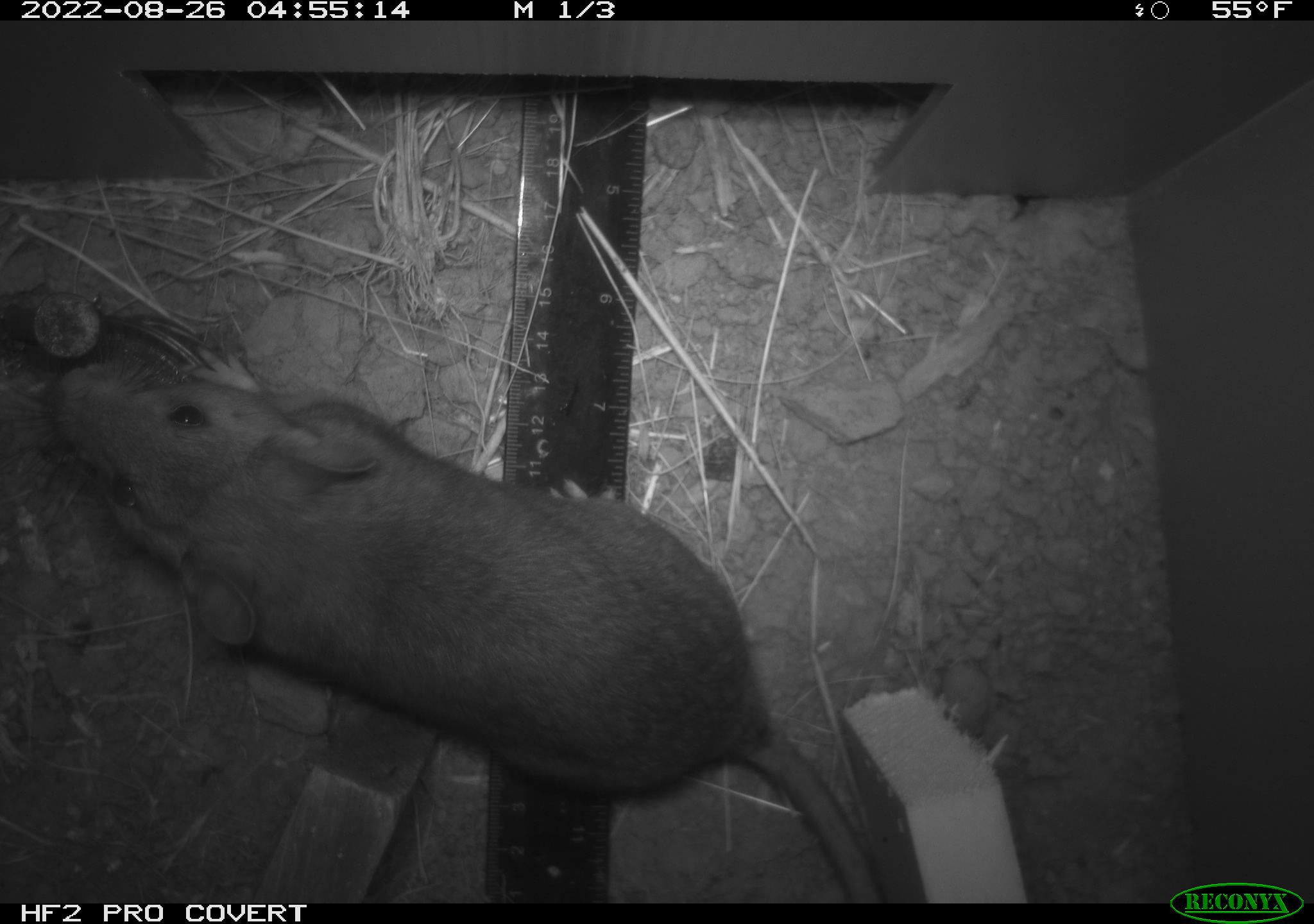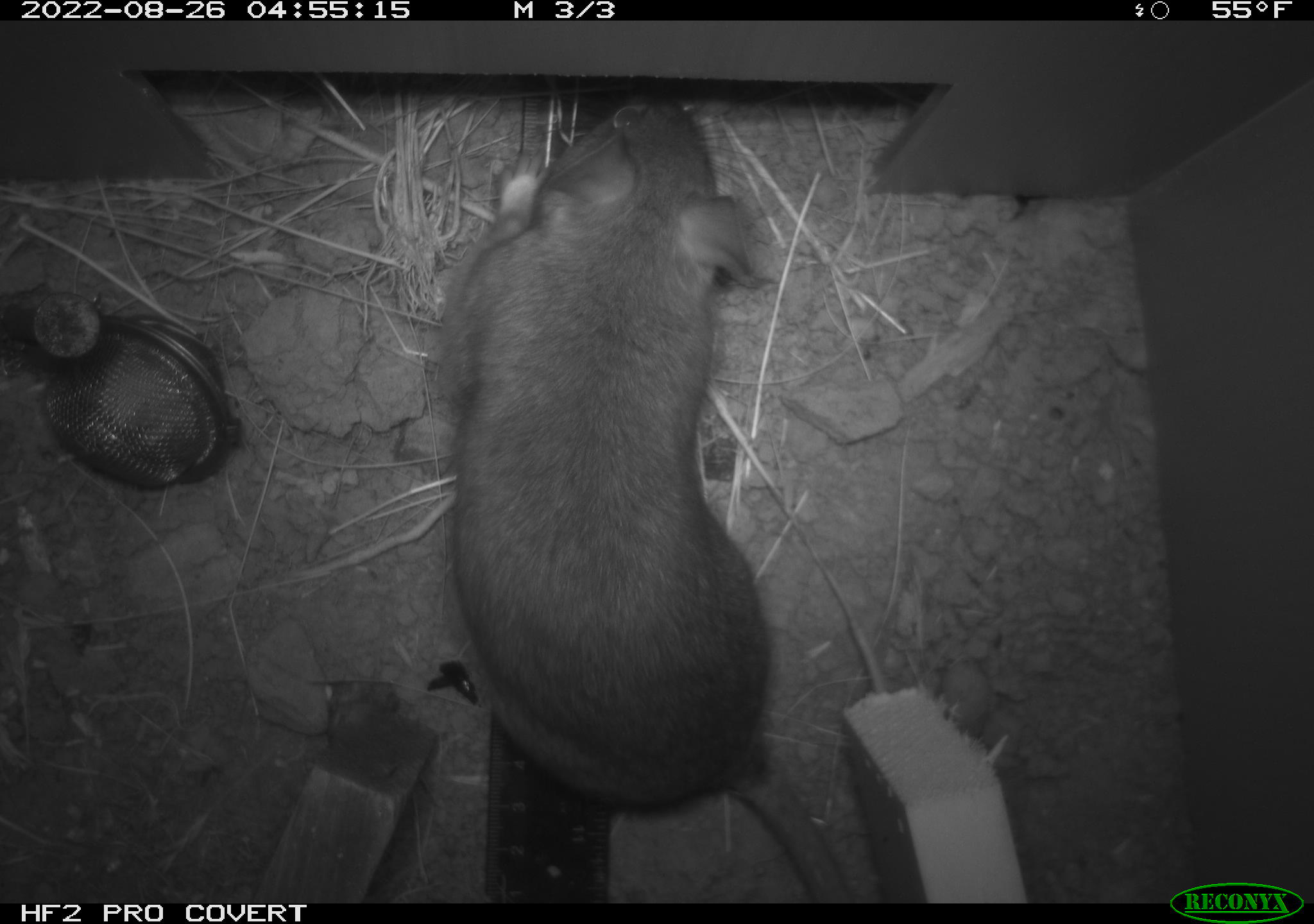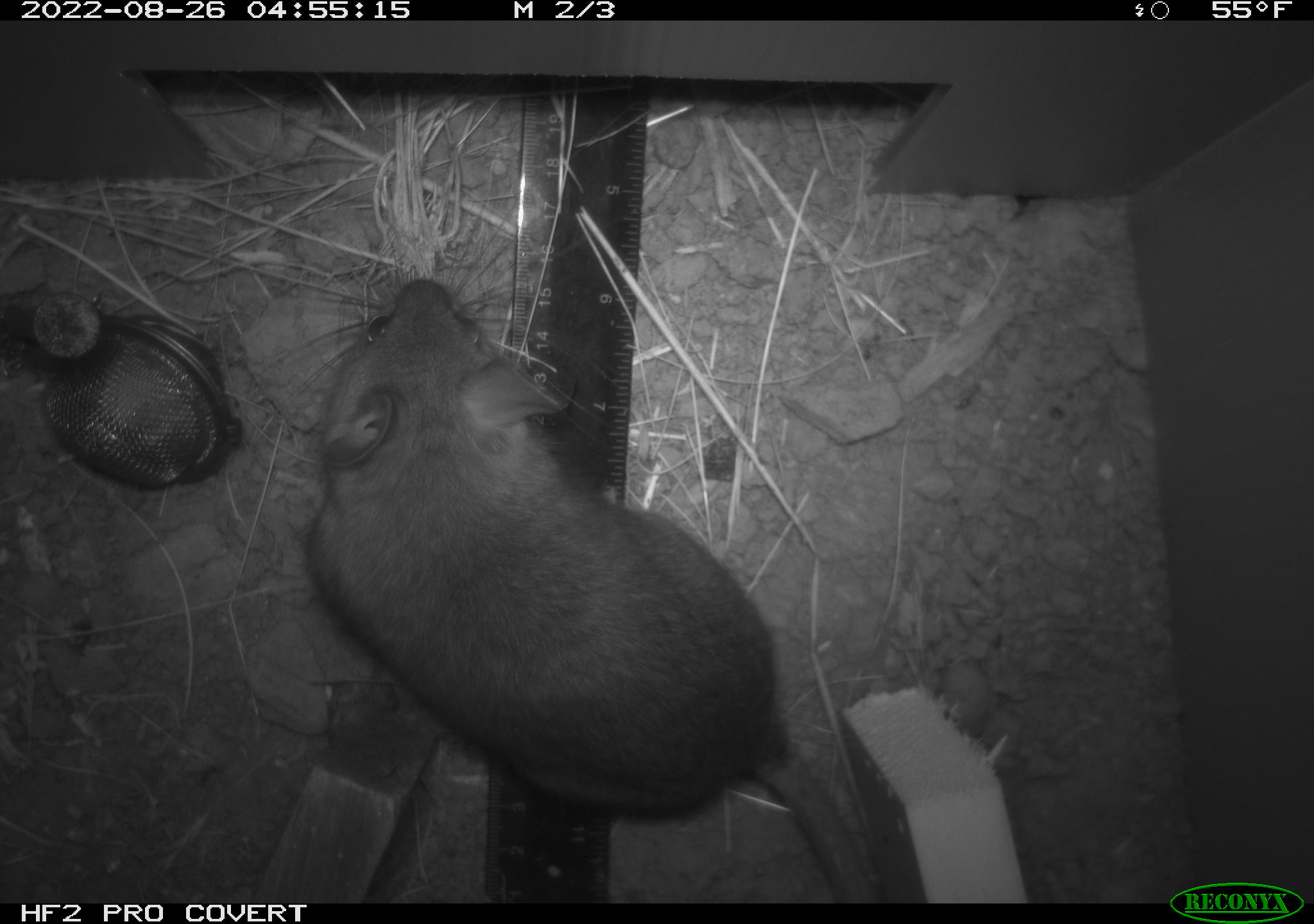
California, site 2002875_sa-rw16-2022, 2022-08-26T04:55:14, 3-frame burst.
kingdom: Animalia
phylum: Chordata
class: Mammalia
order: Rodentia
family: Muridae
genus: Rattus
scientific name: Rattus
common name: rat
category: rattus species